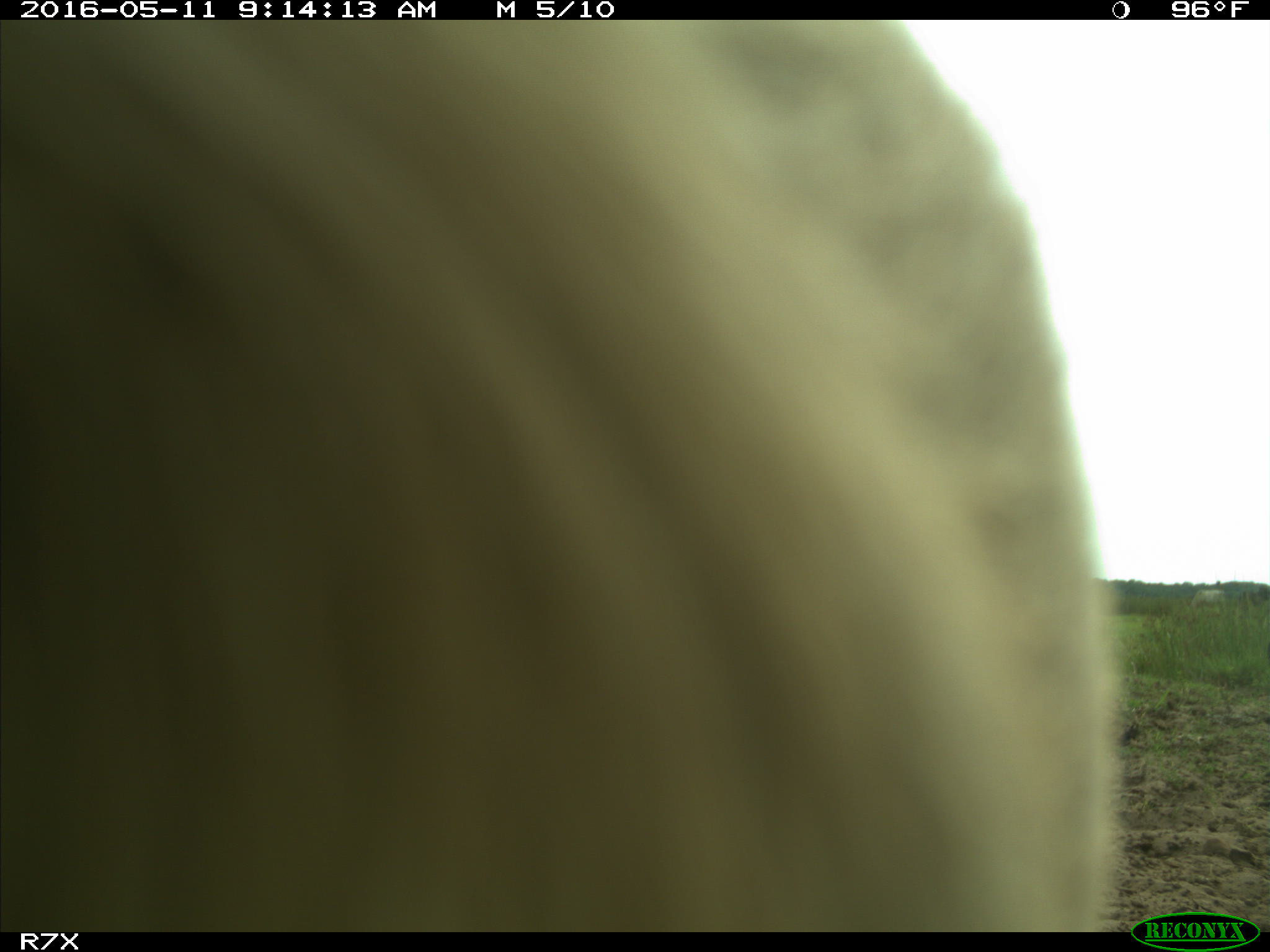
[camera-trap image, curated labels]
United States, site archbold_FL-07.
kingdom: Animalia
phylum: Chordata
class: Mammalia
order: Artiodactyla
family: Bovidae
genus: Bos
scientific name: Bos taurus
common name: domestic cow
Bos taurus (domestic cow).